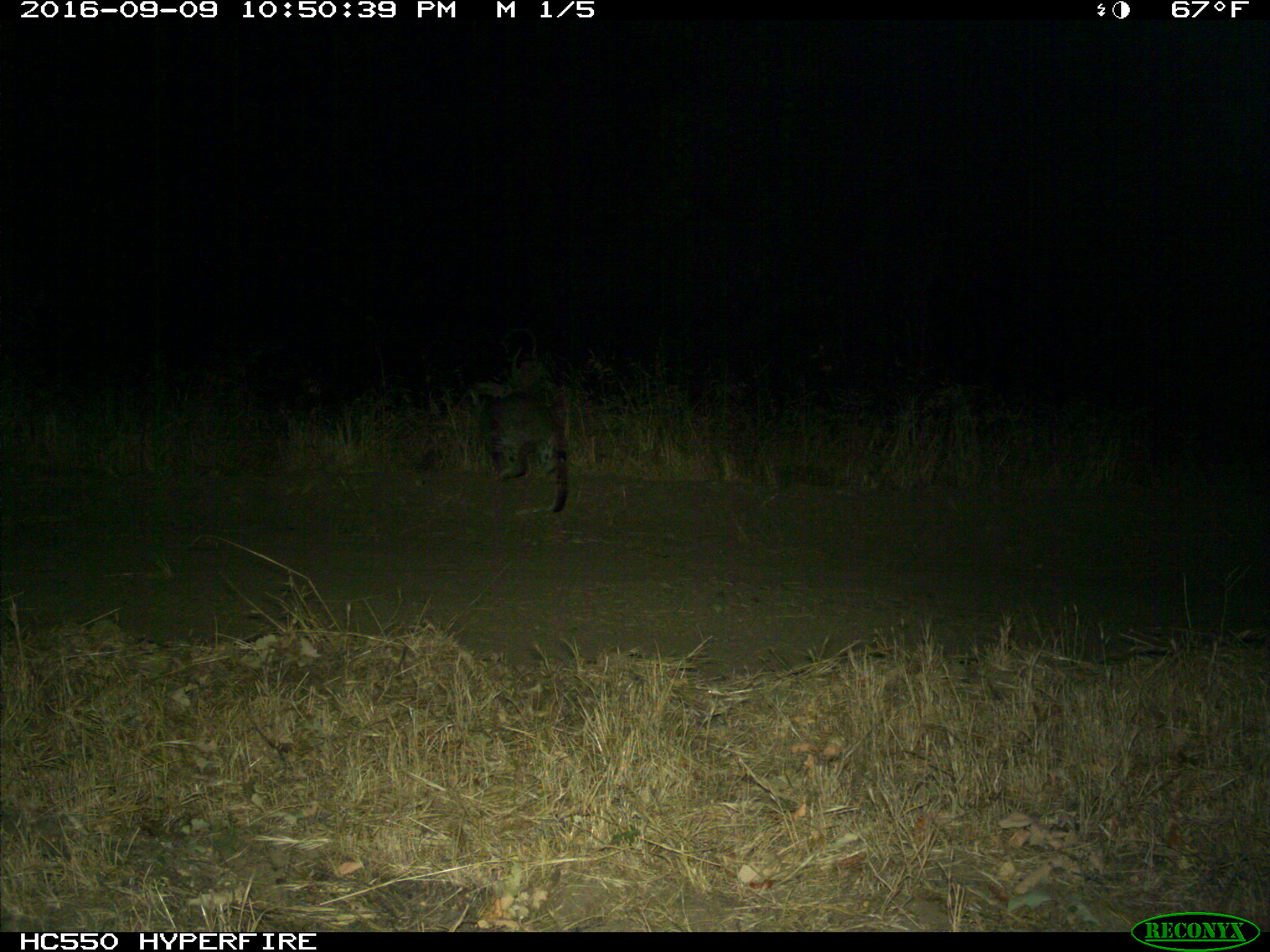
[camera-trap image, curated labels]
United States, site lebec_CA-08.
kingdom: Animalia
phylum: Chordata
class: Mammalia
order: Carnivora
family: Felidae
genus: Lynx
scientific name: Lynx rufus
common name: bobcat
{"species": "Lynx rufus (bobcat)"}